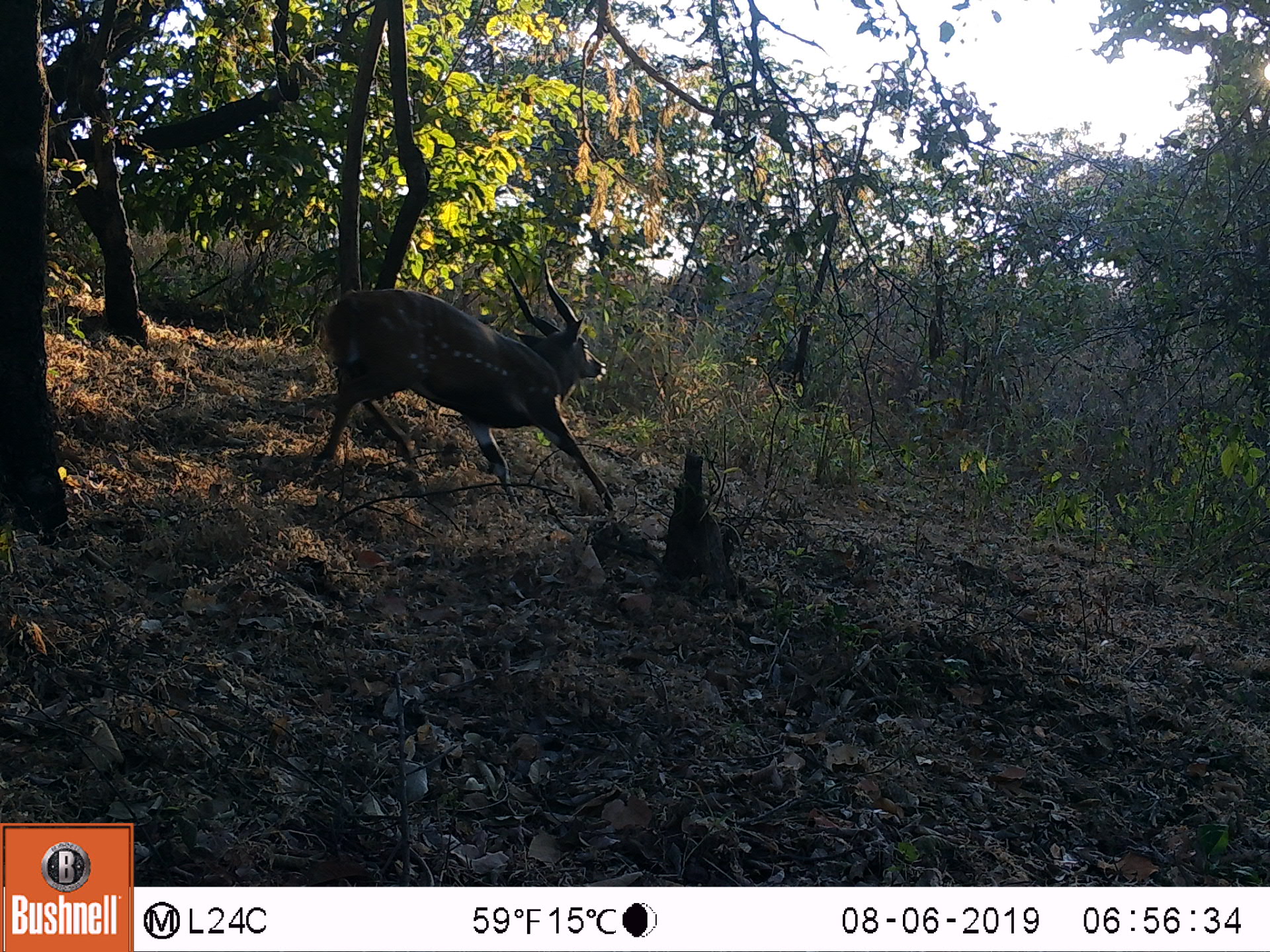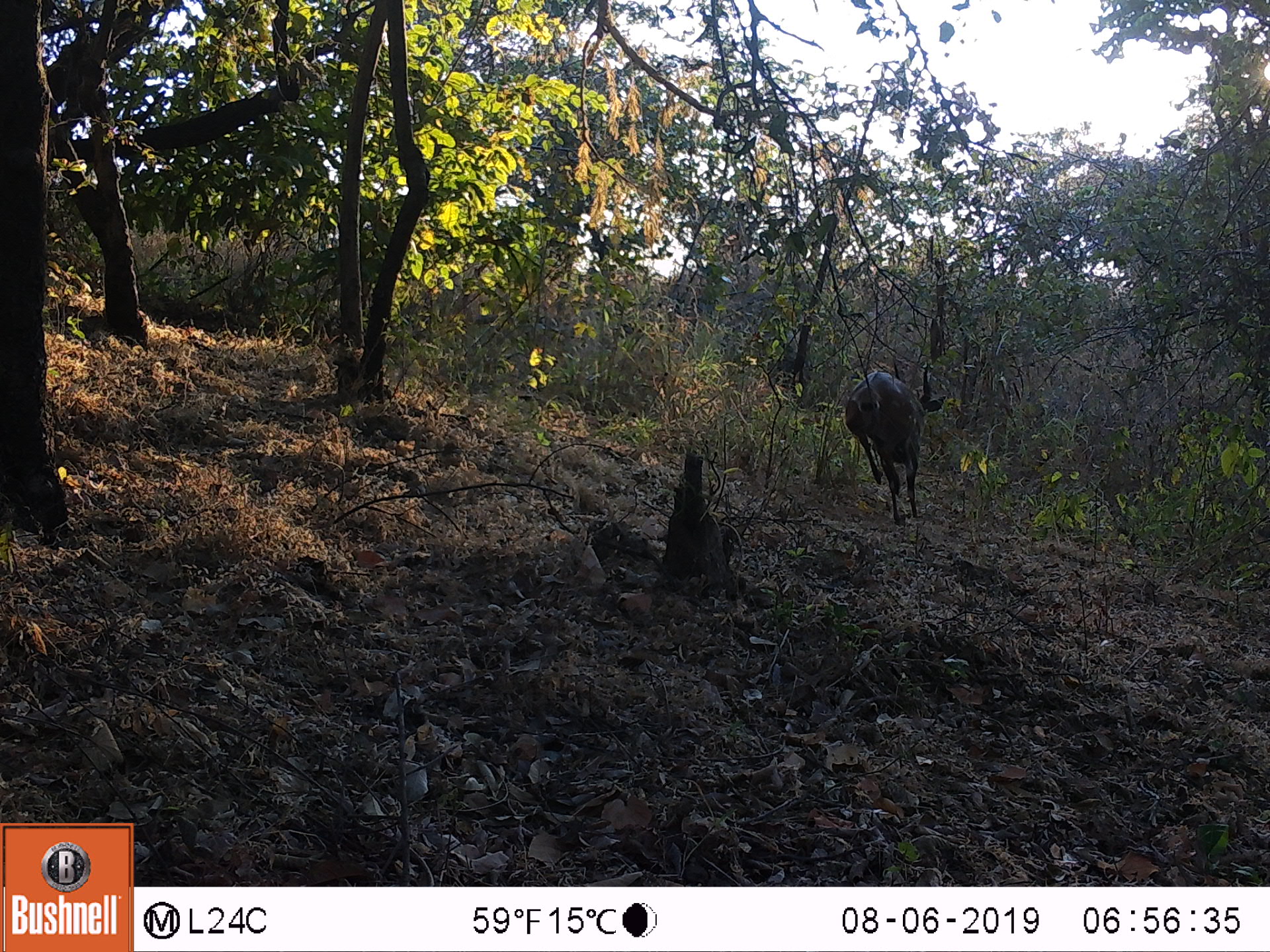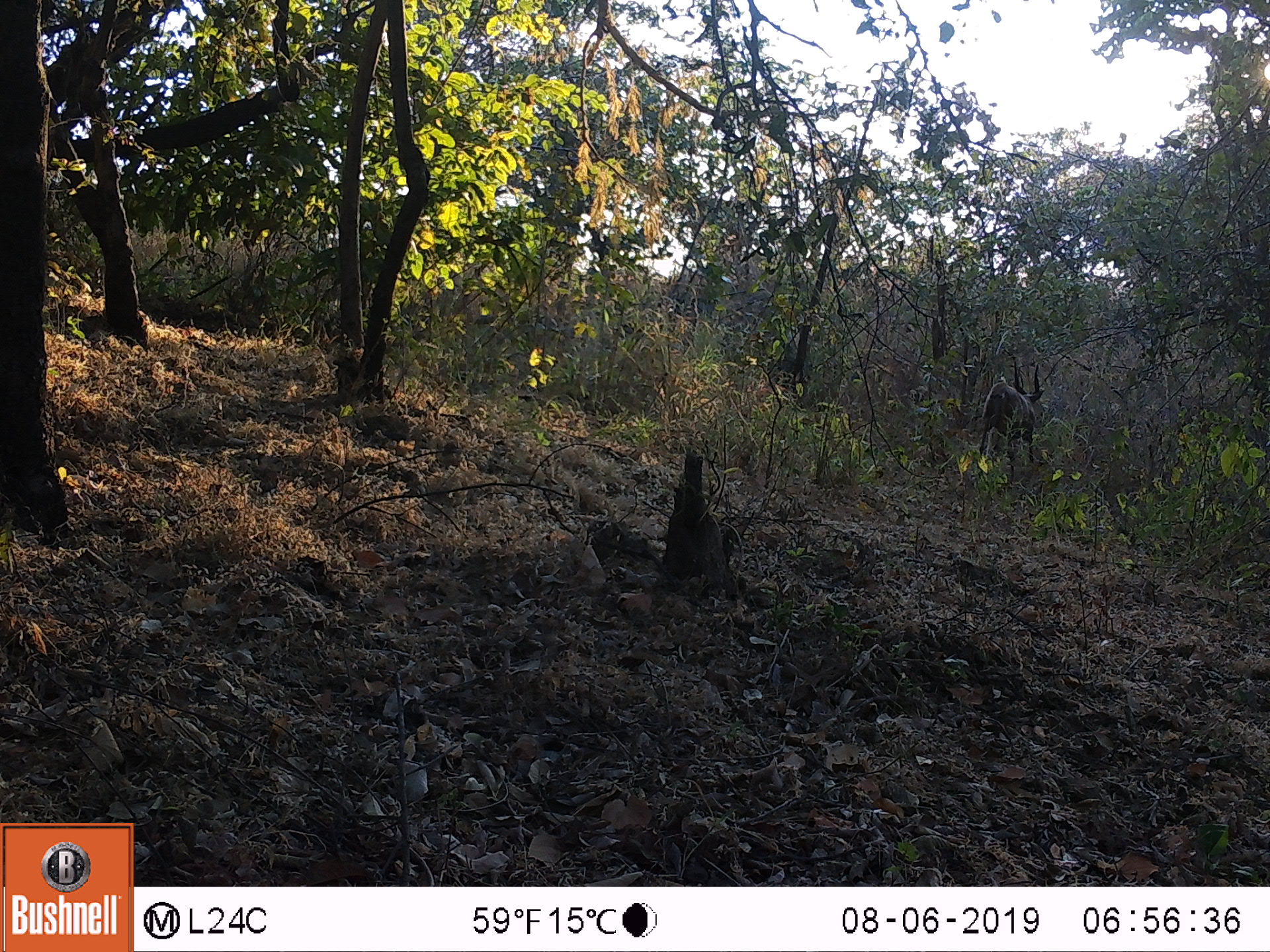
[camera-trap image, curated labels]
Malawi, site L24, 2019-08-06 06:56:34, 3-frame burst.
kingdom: Animalia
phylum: Chordata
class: Mammalia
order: Artiodactyla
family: Bovidae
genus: Tragelaphus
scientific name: Tragelaphus sylvaticus sylvaticus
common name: cape bushbuck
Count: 1.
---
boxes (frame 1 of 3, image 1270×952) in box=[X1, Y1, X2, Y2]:
cape bushbuck: box=[315, 260, 620, 517]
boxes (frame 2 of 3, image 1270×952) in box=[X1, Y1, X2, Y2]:
cape bushbuck: box=[840, 366, 945, 524]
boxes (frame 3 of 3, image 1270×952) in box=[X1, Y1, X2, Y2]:
cape bushbuck: box=[978, 357, 1042, 463]